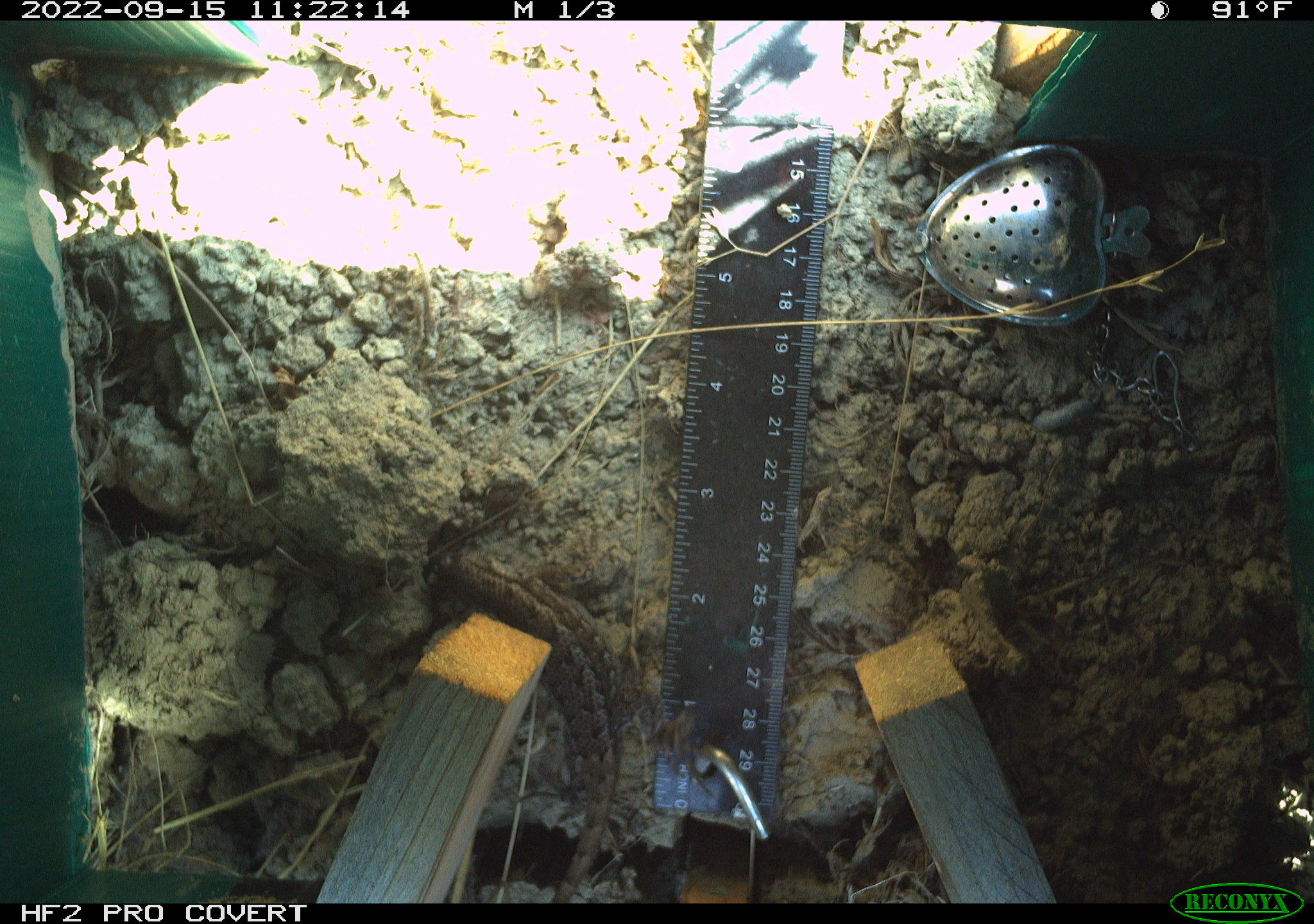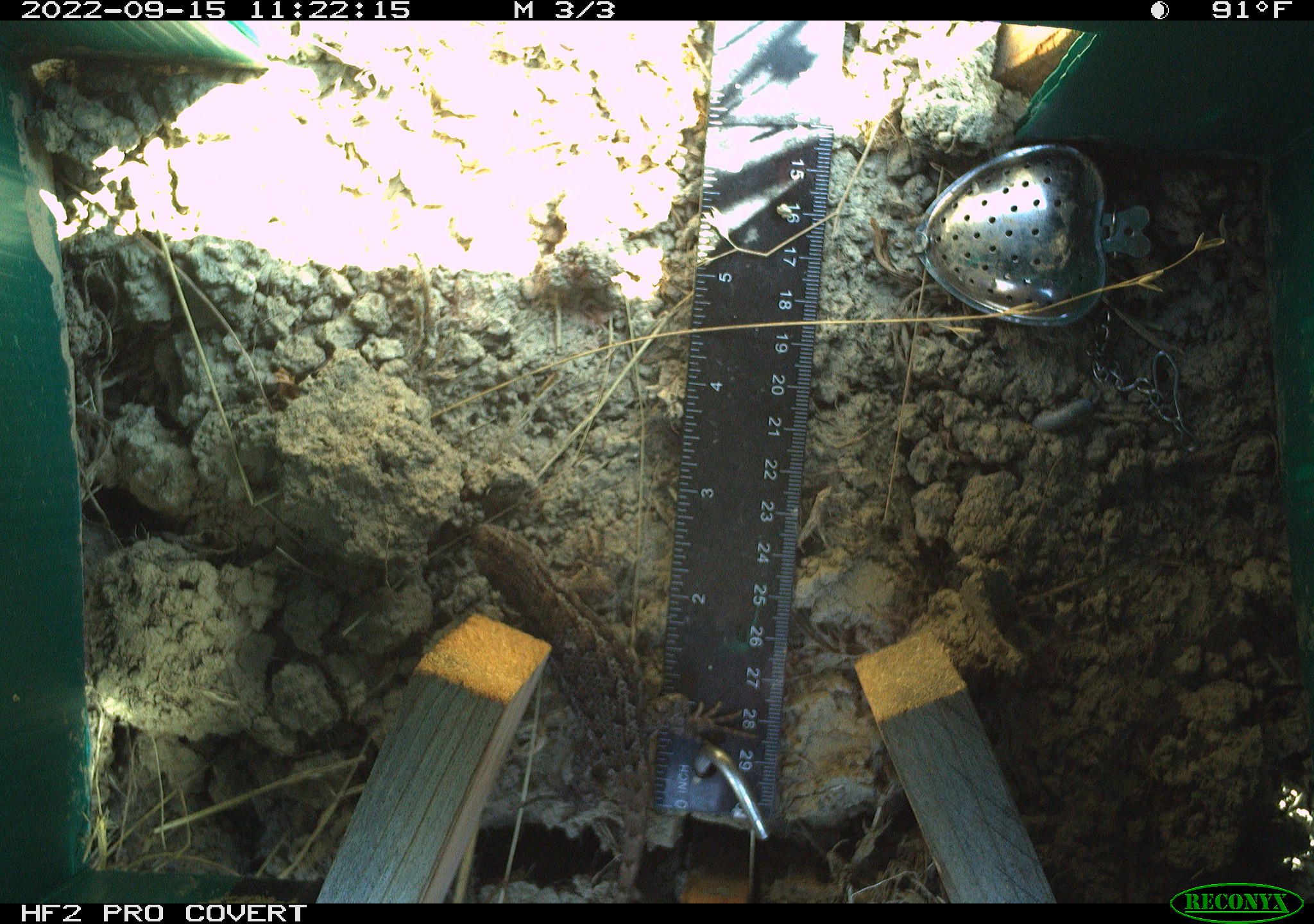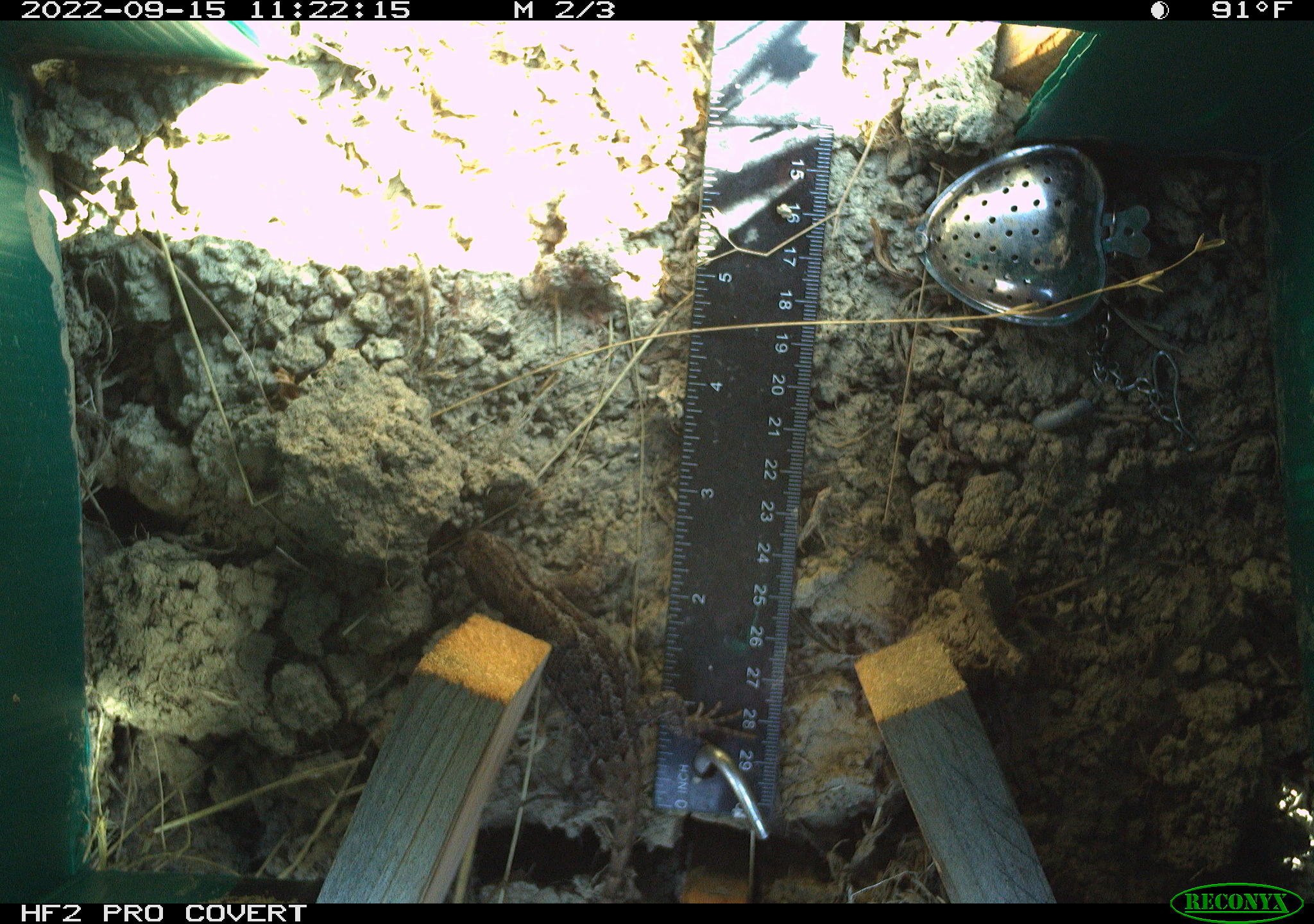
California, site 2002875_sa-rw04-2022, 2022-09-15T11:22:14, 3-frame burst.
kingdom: Animalia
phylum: Chordata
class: Reptilia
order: Squamata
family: Phrynosomatidae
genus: Sceloporus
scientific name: Sceloporus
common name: spiny lizards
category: sceloporus species